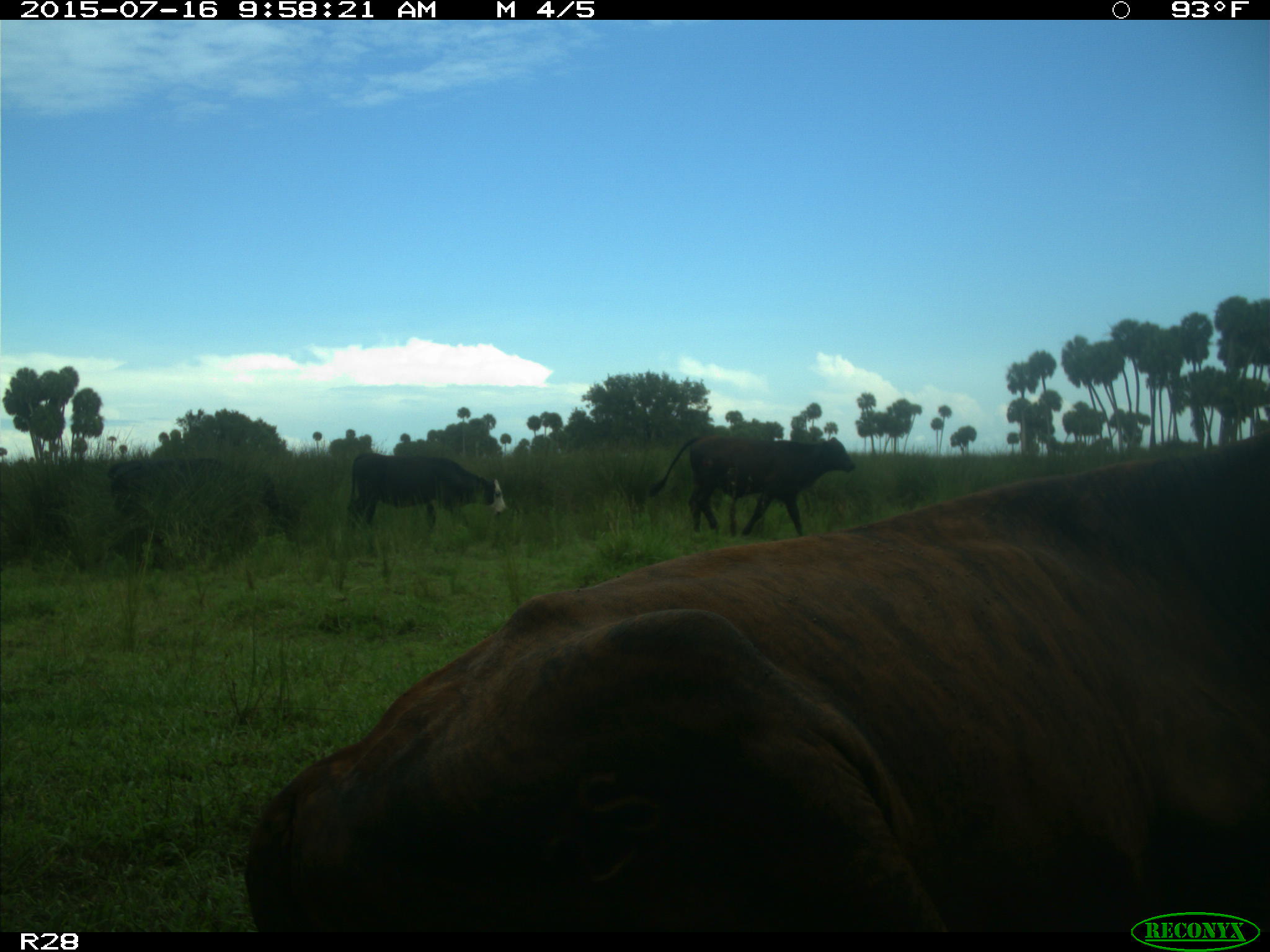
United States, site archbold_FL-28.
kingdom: Animalia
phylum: Chordata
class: Mammalia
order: Artiodactyla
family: Bovidae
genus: Bos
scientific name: Bos taurus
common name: domestic cow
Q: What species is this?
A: Bos taurus (domestic cow).